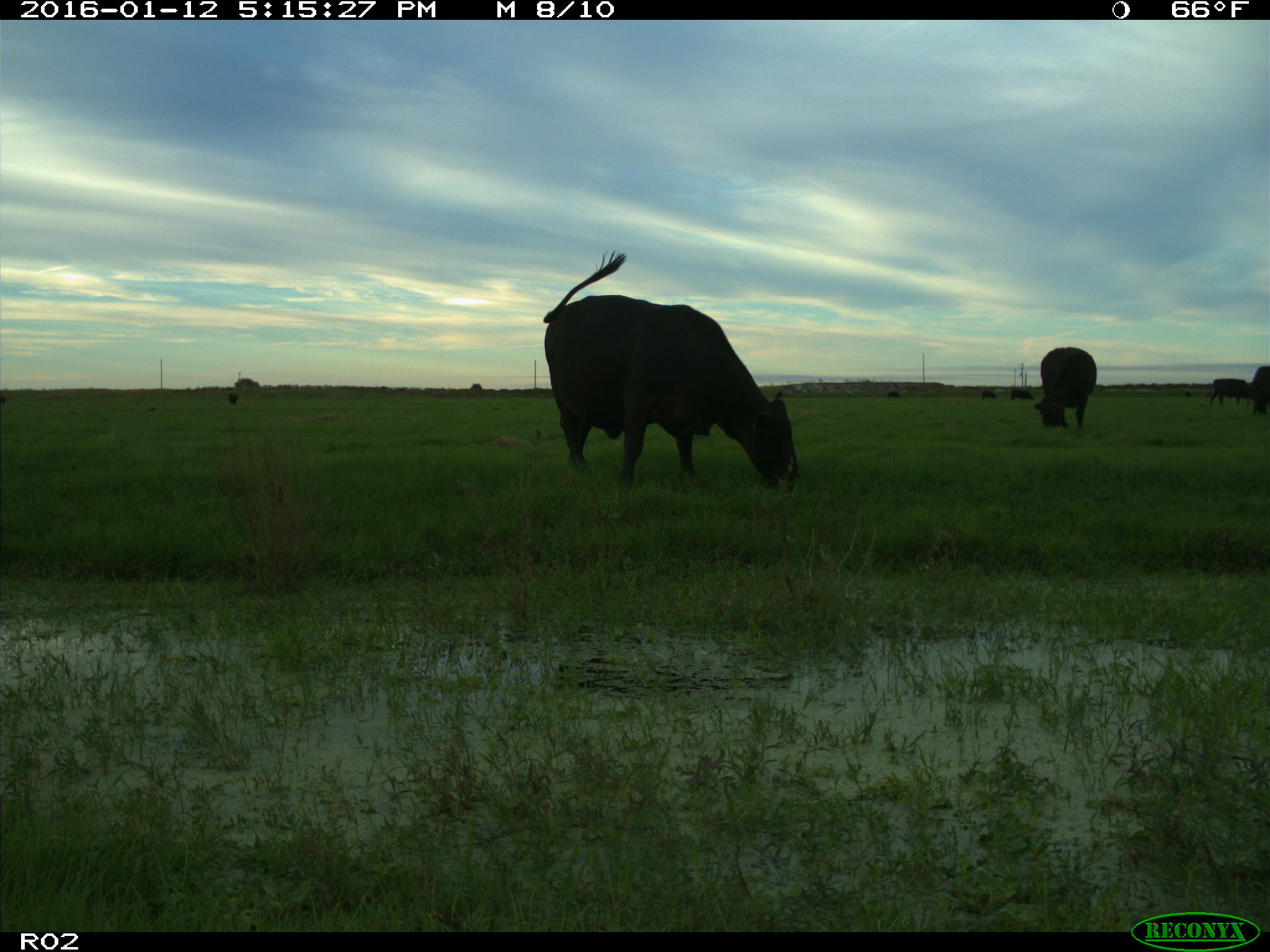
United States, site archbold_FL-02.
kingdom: Animalia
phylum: Chordata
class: Mammalia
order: Artiodactyla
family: Bovidae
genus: Bos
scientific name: Bos taurus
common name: domestic cow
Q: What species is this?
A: Bos taurus (domestic cow).